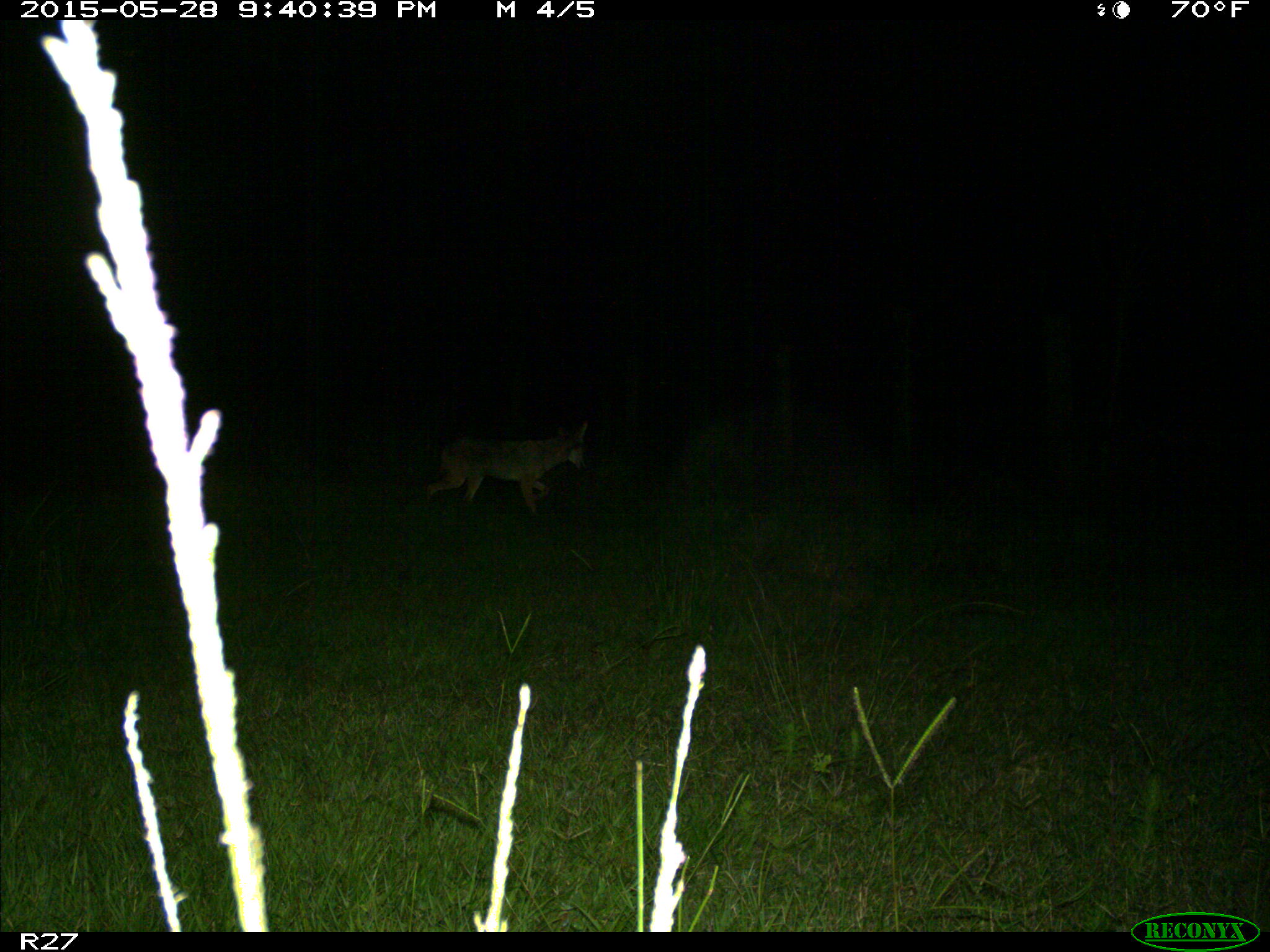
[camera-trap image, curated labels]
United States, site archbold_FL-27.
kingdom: Animalia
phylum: Chordata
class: Mammalia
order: Carnivora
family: Canidae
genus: Canis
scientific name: Canis latrans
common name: coyote